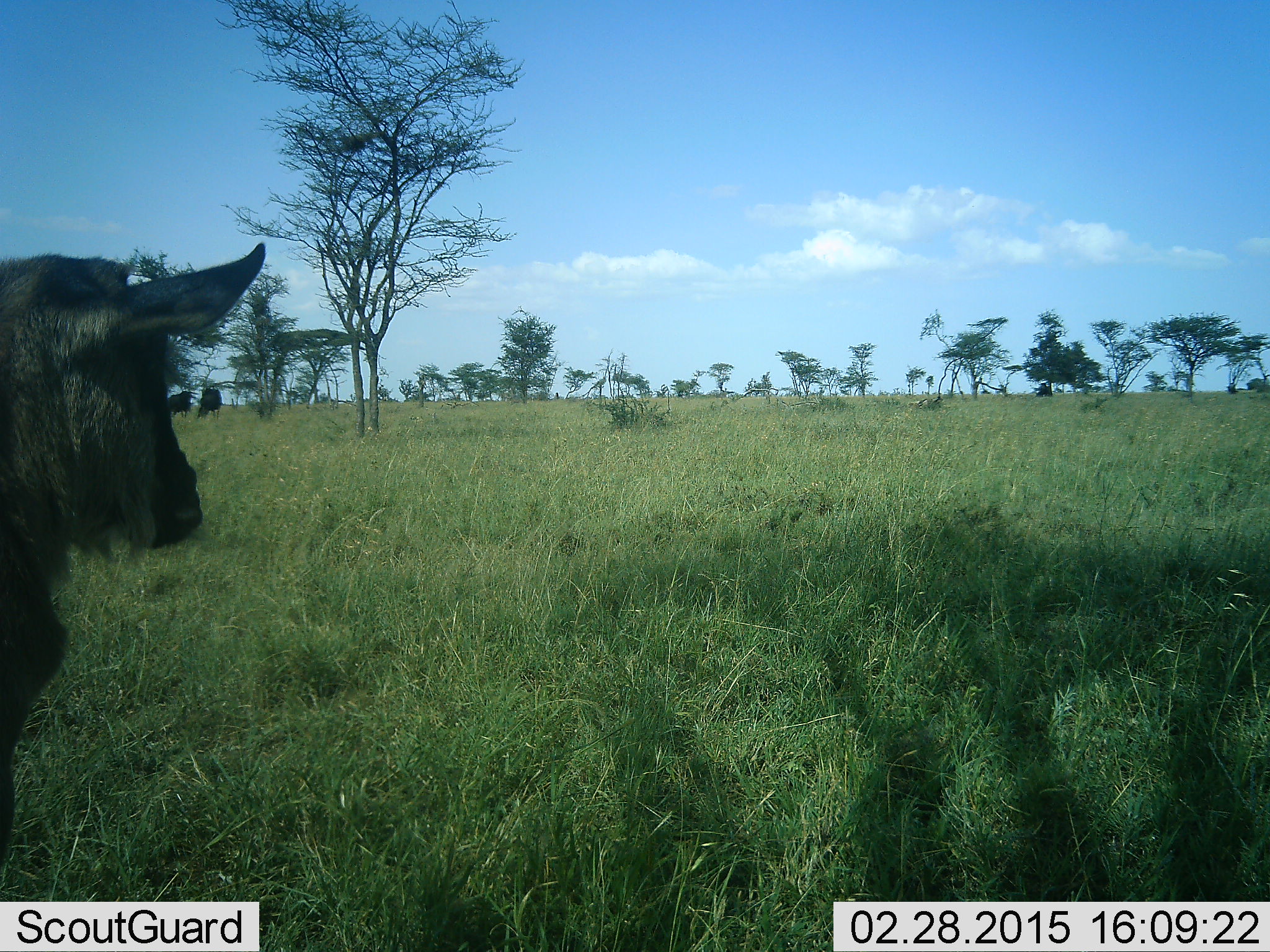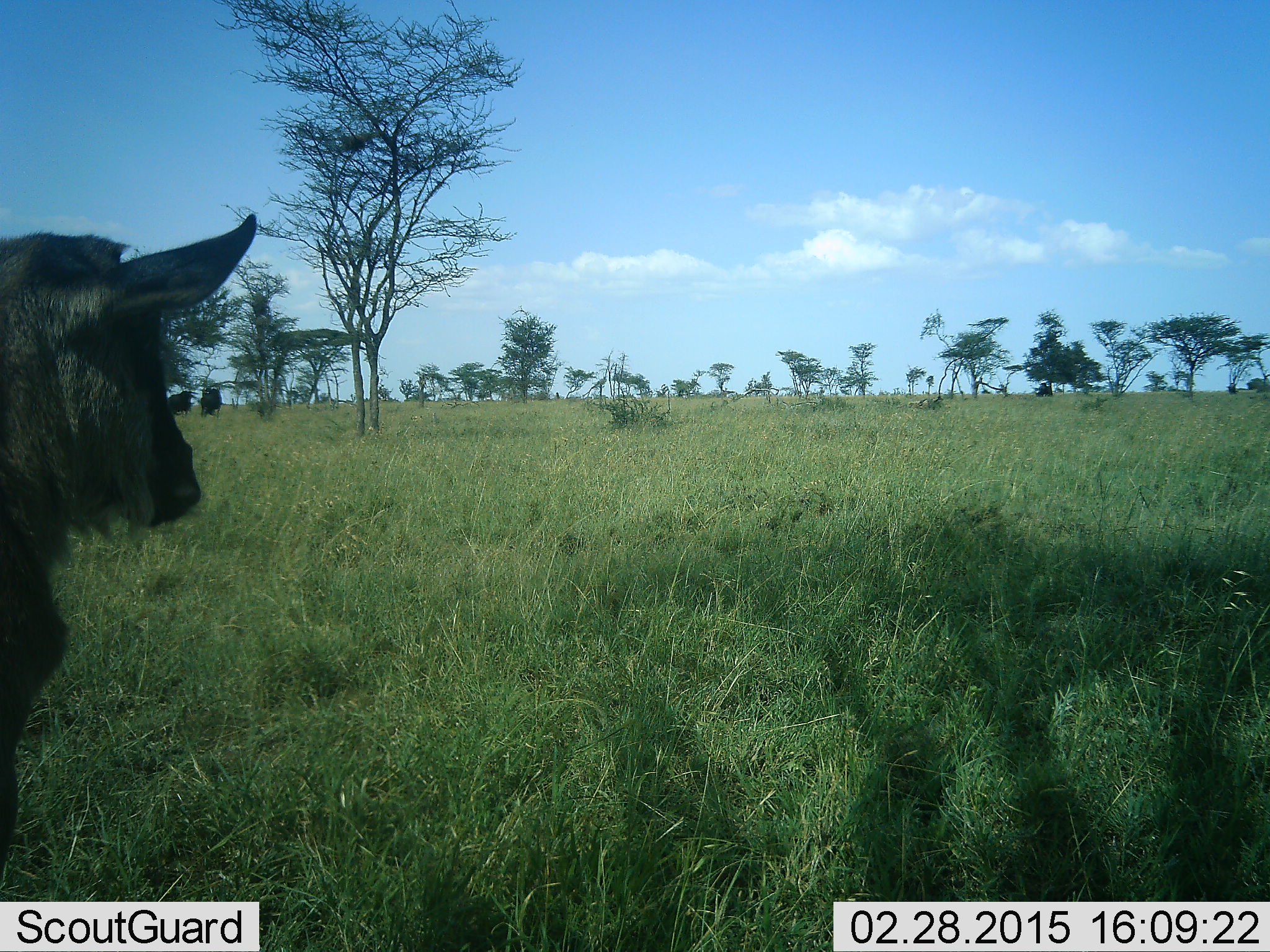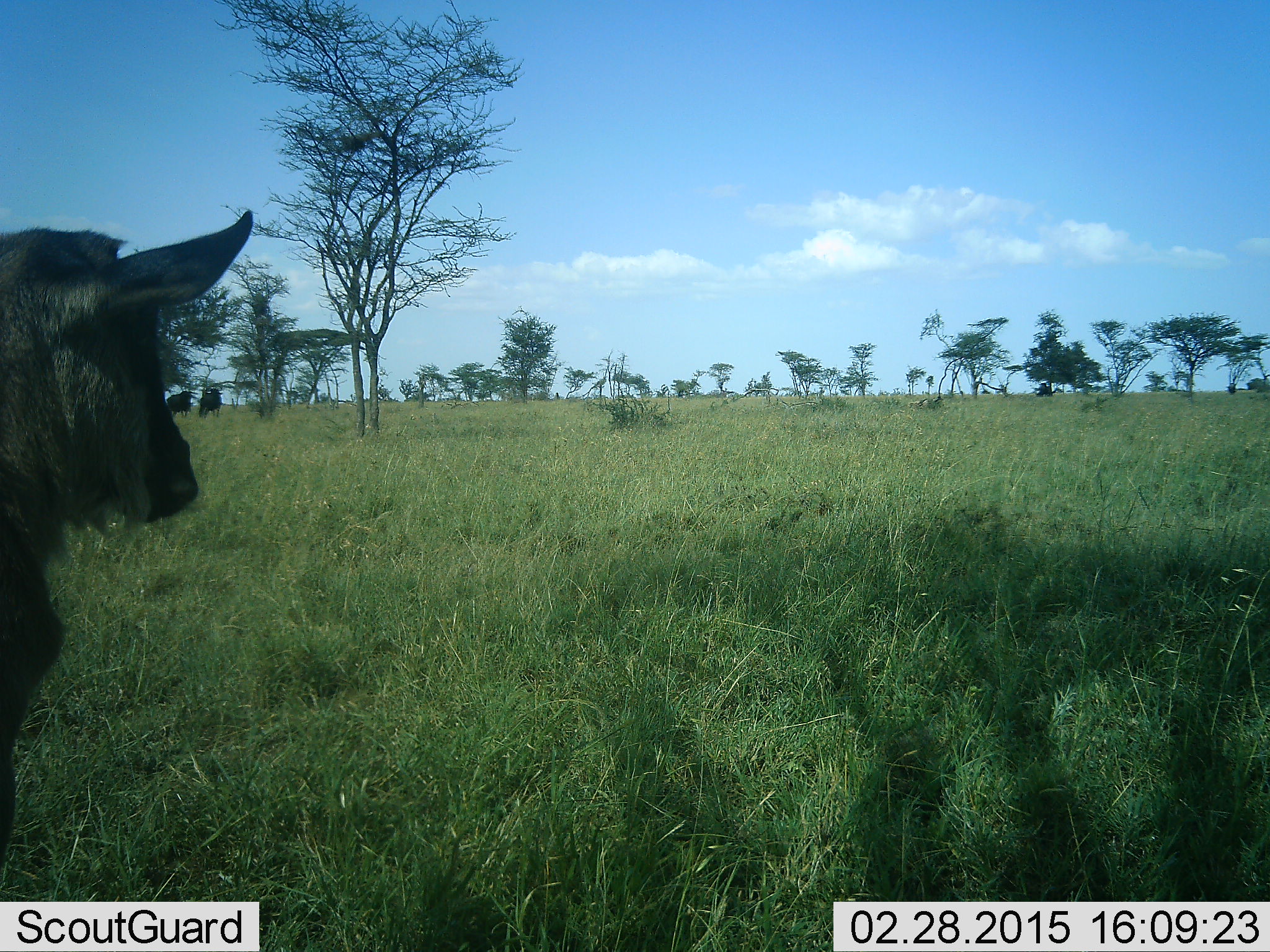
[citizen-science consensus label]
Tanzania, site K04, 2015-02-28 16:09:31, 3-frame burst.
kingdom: Animalia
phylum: Chordata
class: Mammalia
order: Artiodactyla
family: Bovidae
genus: Connochaetes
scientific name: Connochaetes taurinus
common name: blue wildebeest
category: wildebeest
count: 3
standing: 100%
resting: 0%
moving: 0%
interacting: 0%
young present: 50%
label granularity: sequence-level